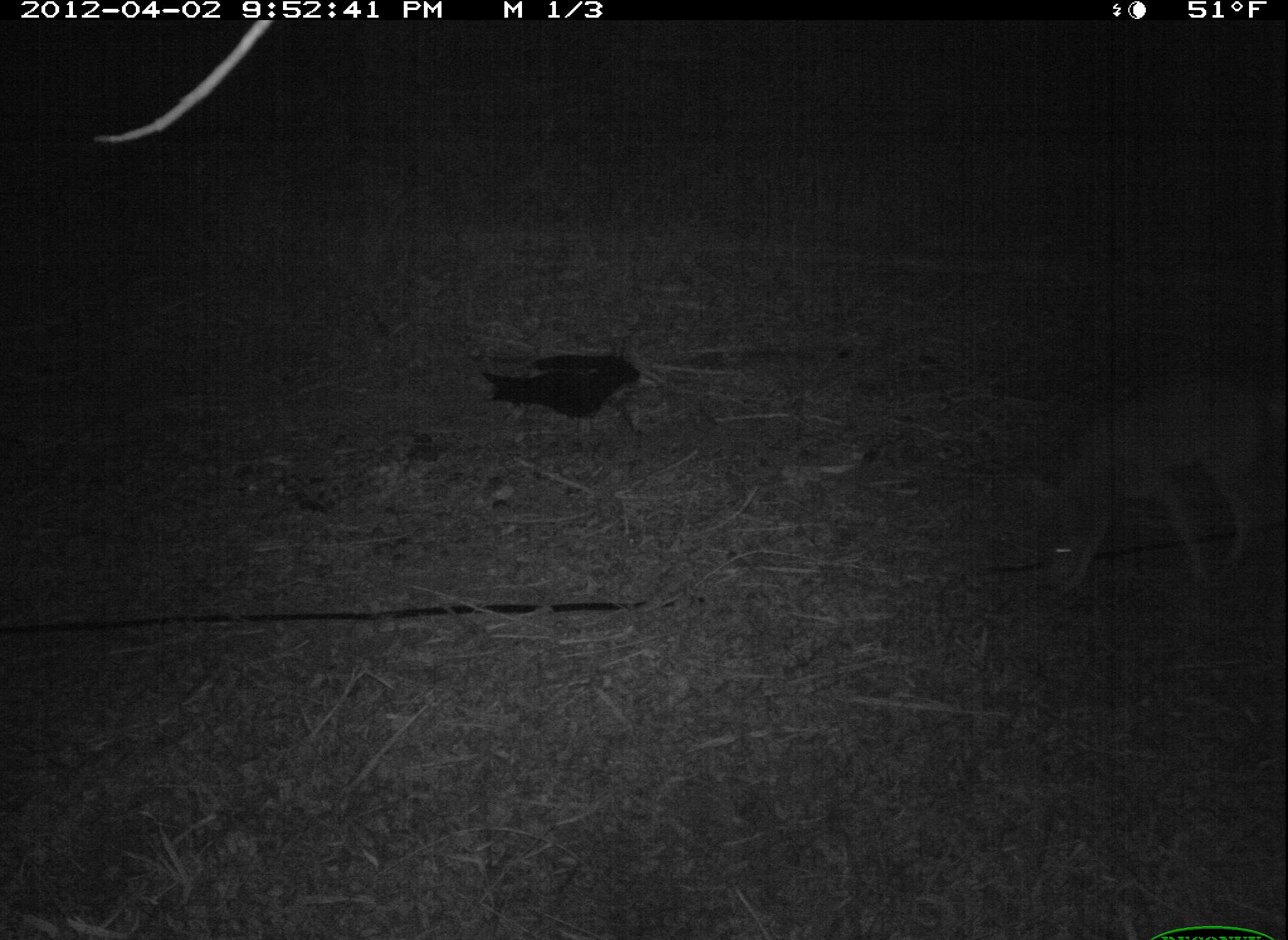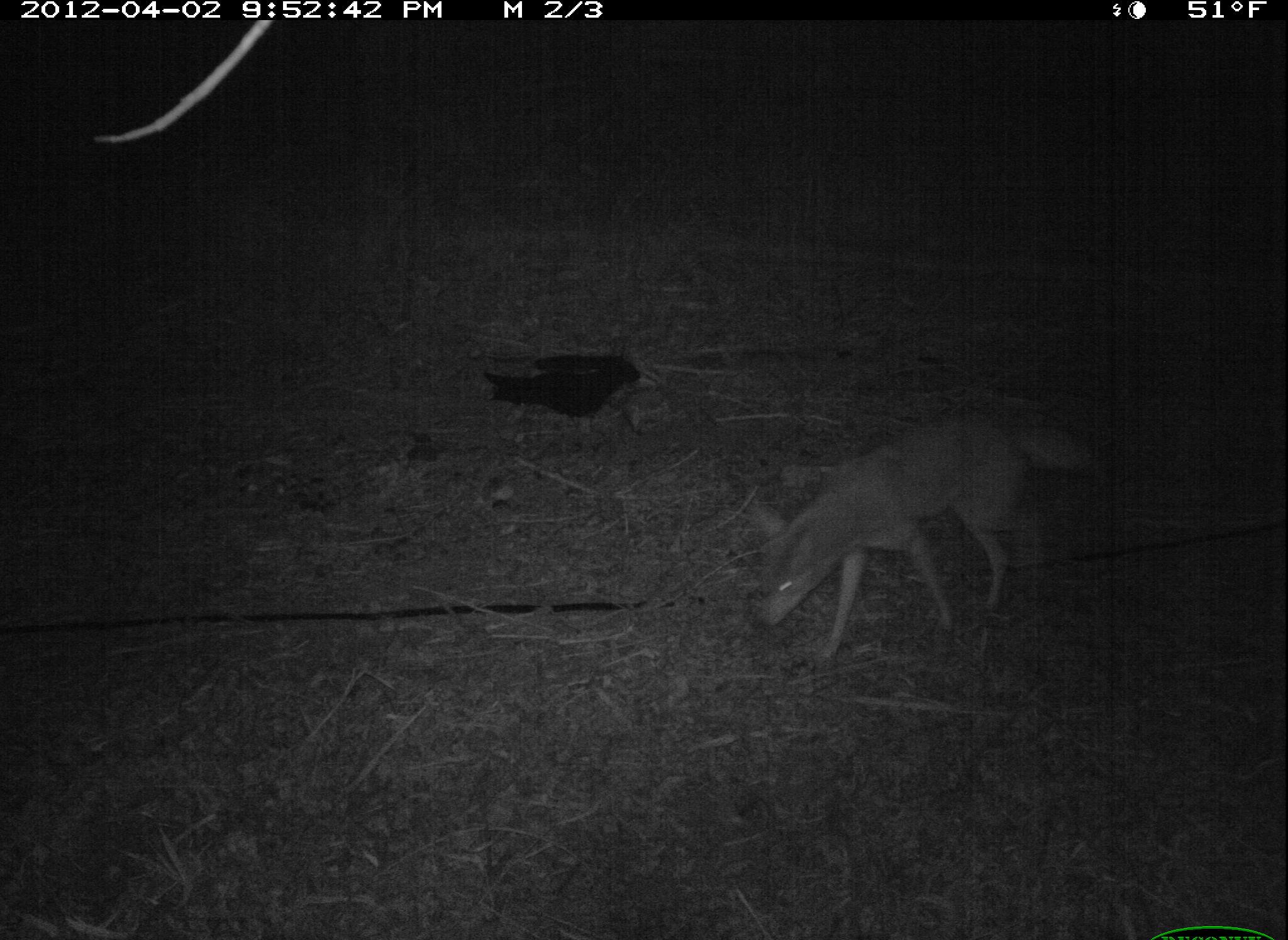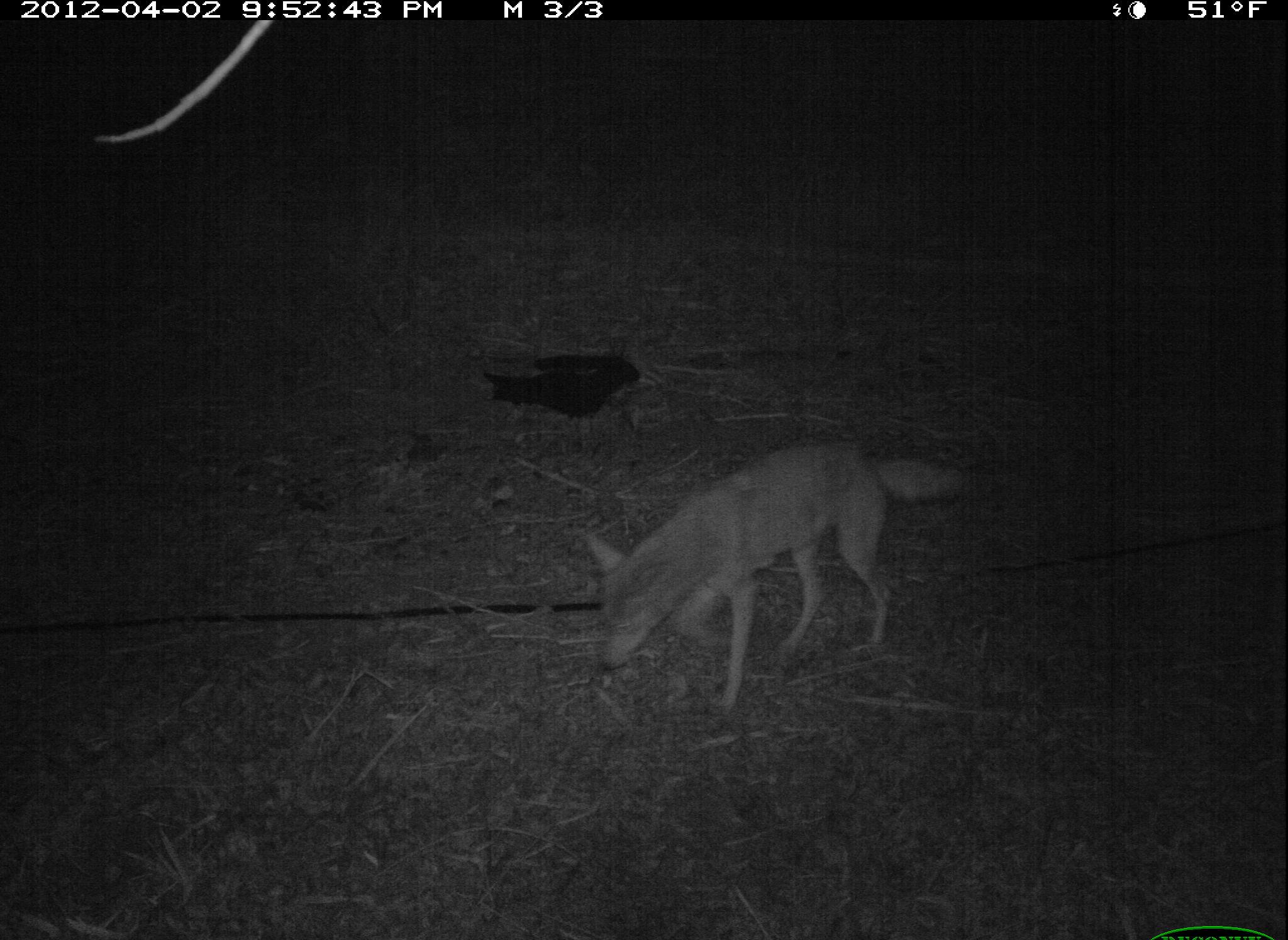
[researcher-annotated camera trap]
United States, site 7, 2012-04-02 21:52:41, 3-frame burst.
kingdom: Animalia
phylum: Chordata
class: Mammalia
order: Carnivora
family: Canidae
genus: Canis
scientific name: Canis latrans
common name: coyote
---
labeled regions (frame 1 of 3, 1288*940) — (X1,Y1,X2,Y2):
coyote: (1003,345,1274,633)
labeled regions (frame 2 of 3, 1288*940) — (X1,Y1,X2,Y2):
coyote: (733,396,1103,667)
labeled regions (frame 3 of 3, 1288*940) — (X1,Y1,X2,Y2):
coyote: (564,420,985,723)